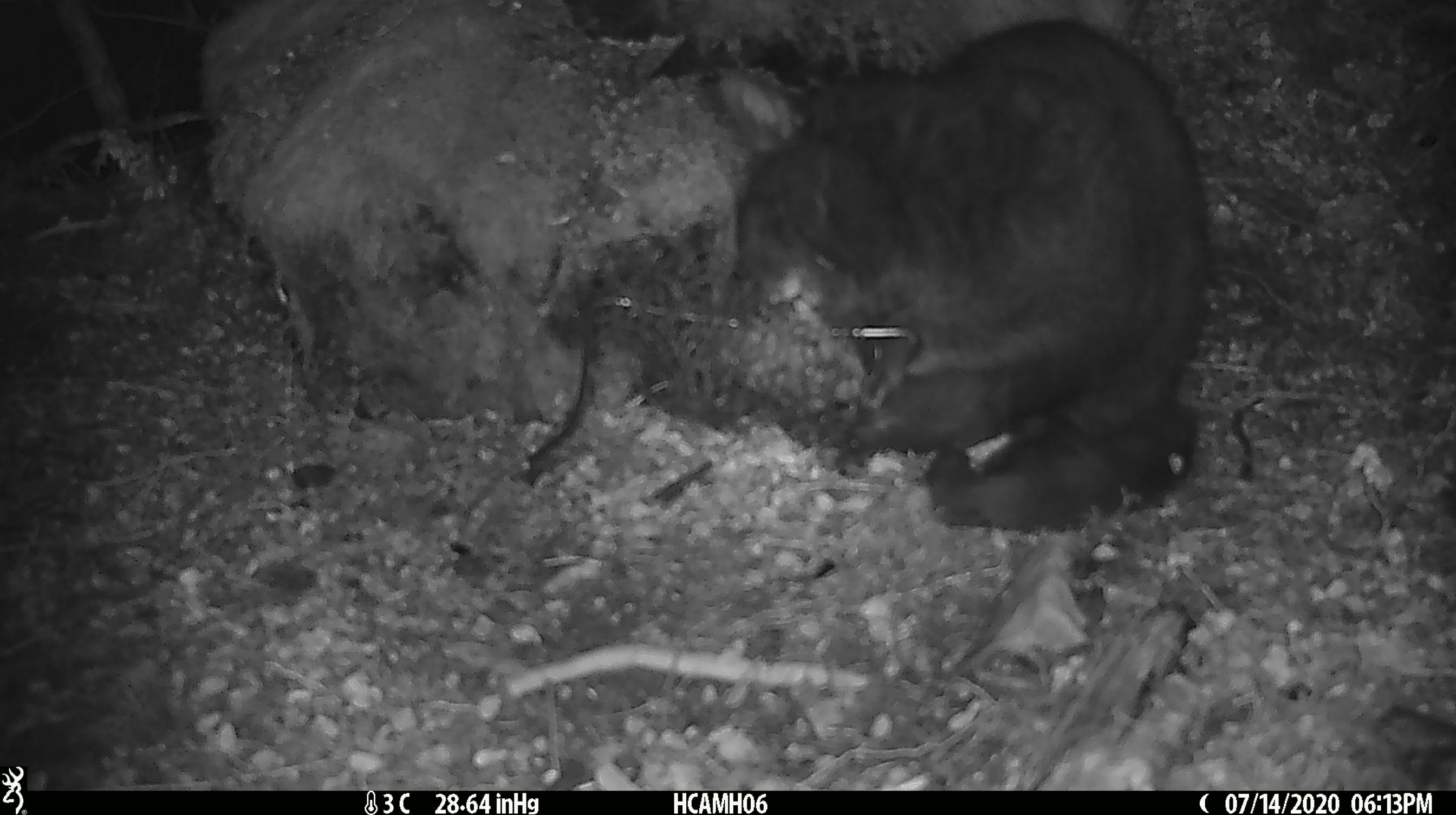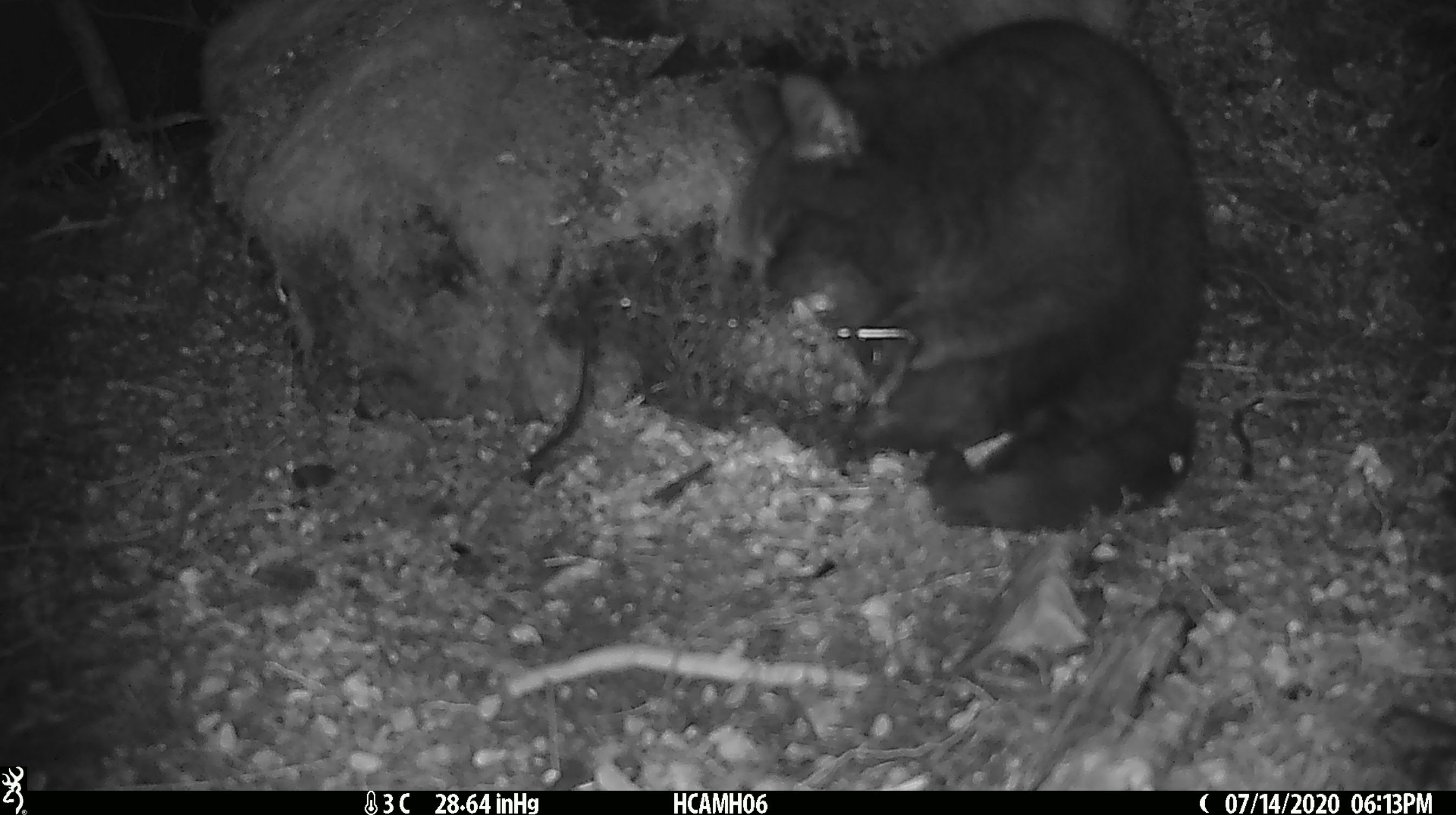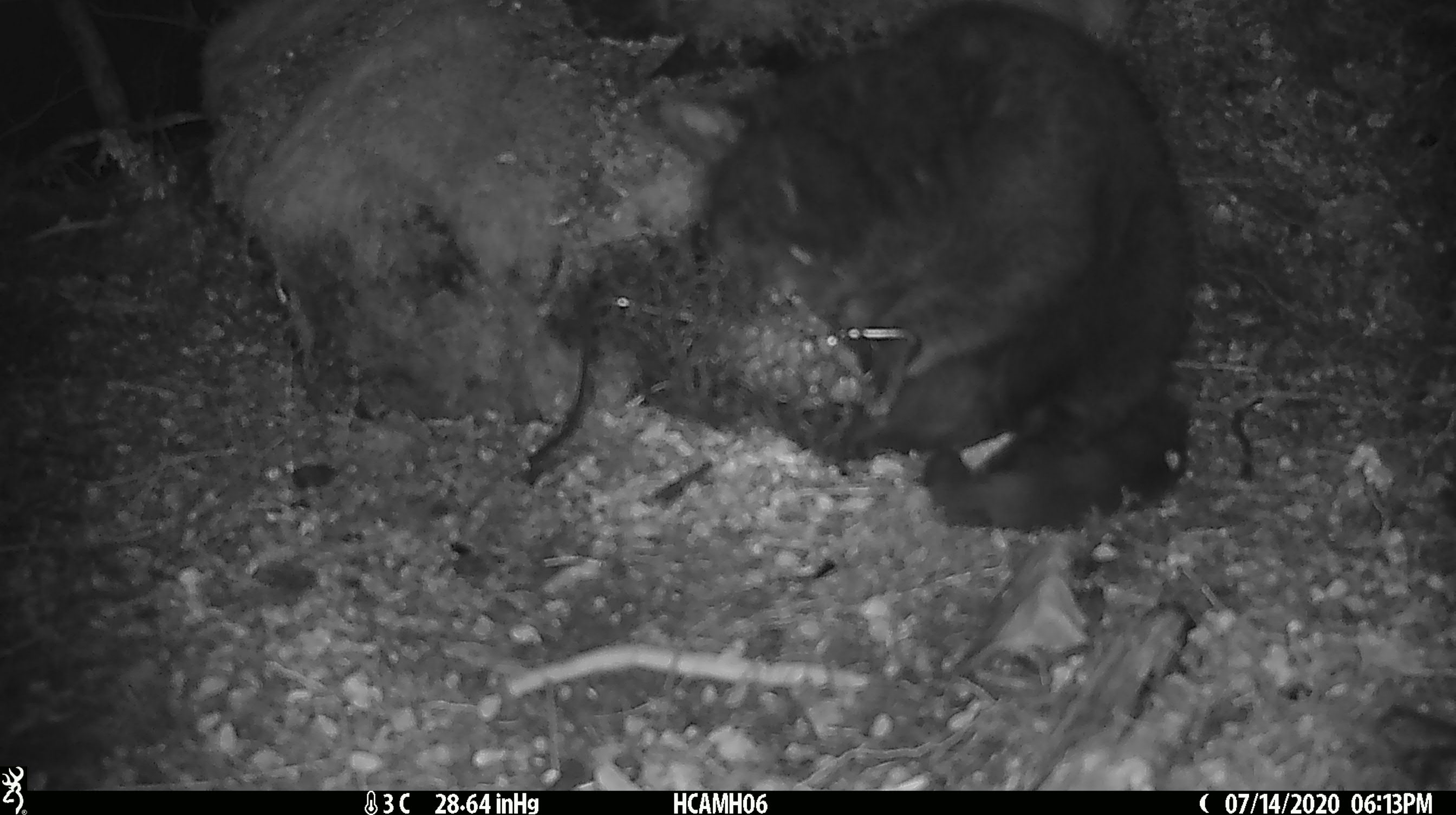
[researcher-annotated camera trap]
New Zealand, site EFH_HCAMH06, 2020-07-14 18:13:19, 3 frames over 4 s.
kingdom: Animalia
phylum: Chordata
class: Mammalia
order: Carnivora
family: Felidae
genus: Felis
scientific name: Felis catus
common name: domestic cat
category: cat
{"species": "cat (domestic cat) (Felis catus)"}